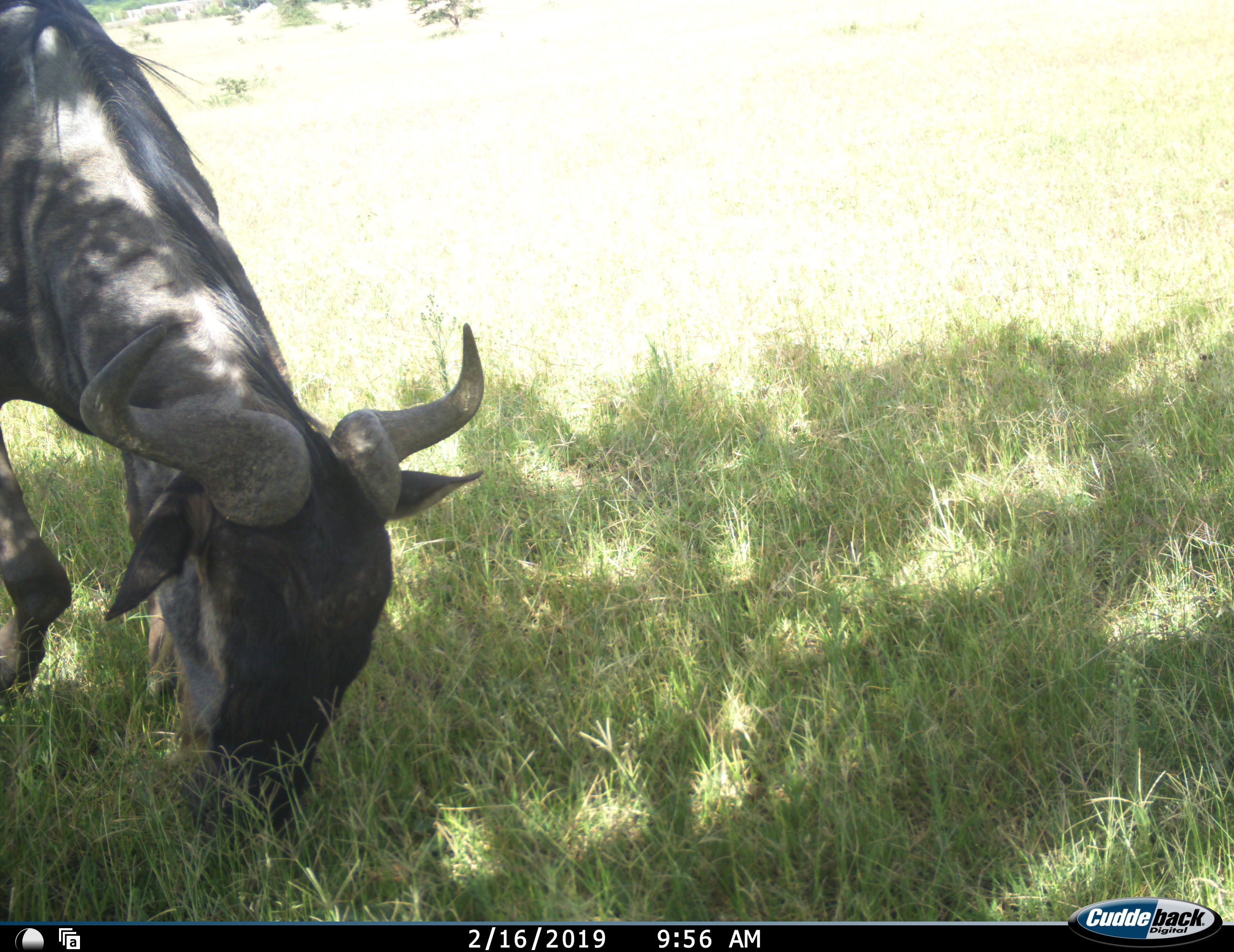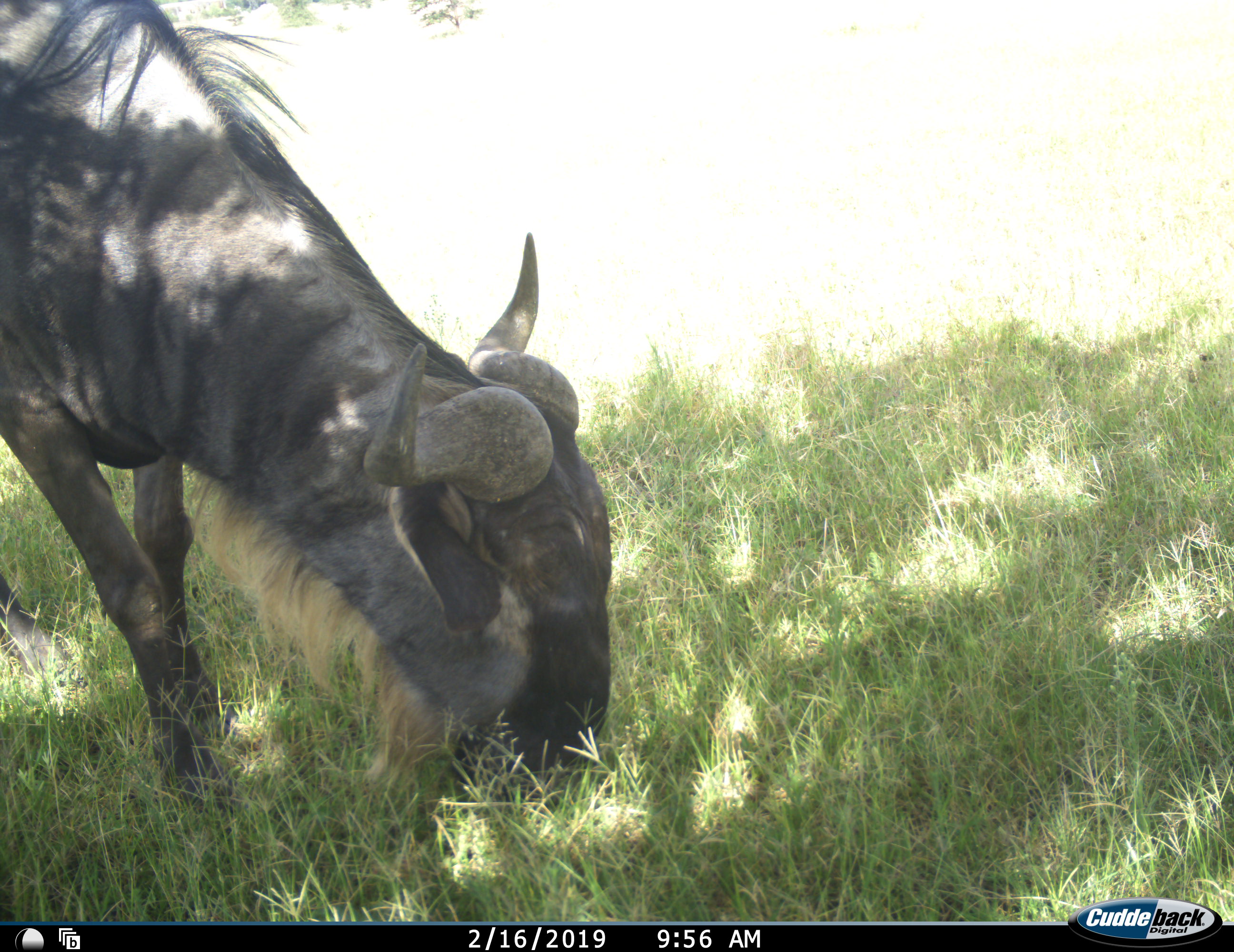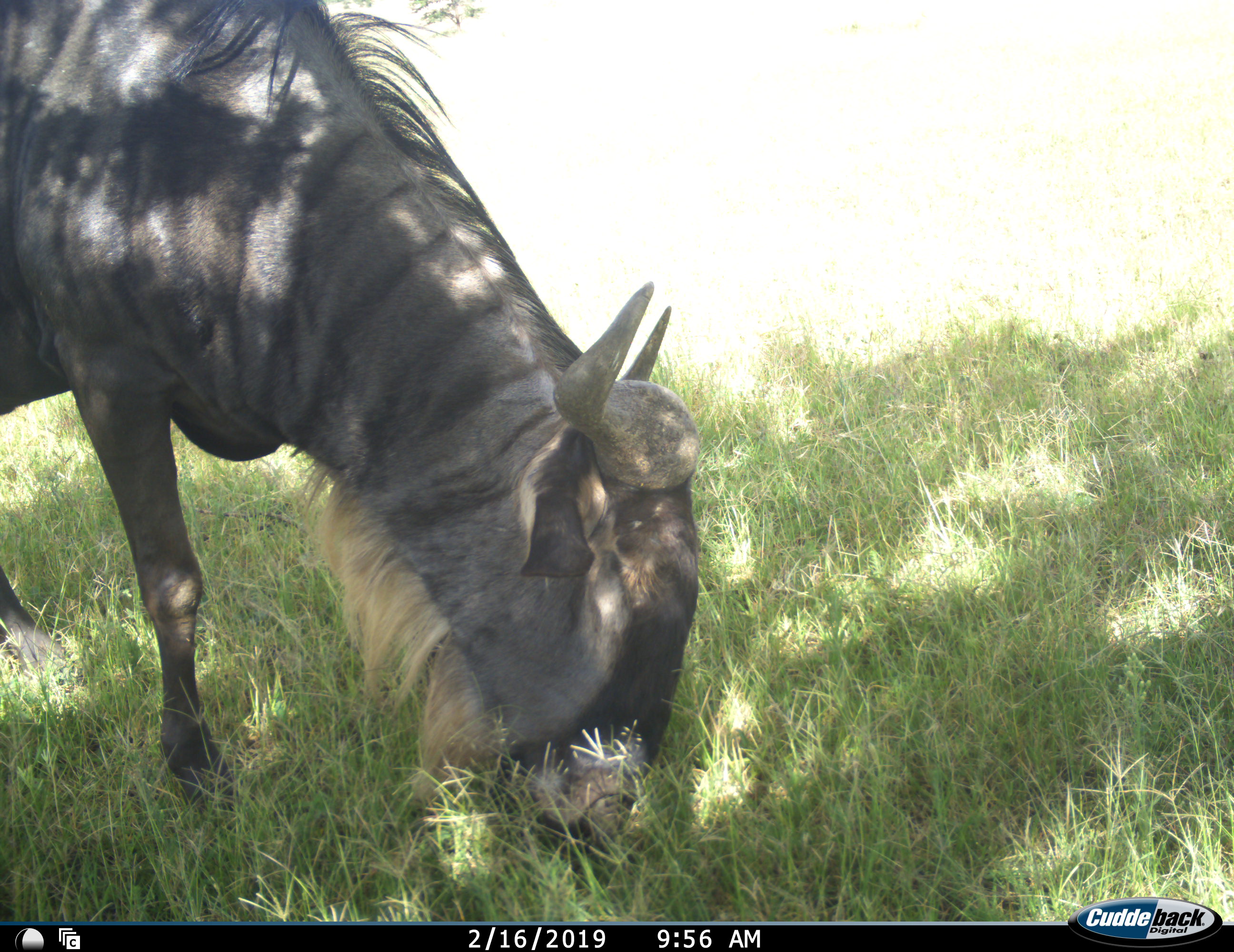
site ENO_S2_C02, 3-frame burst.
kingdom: Animalia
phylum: Chordata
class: Mammalia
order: Artiodactyla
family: Bovidae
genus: Connochaetes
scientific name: Connochaetes taurinus taurinus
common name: blue wildebeest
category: wildebeestblue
Wildebeestblue (blue wildebeest) (Connochaetes taurinus taurinus), count 1. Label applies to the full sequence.